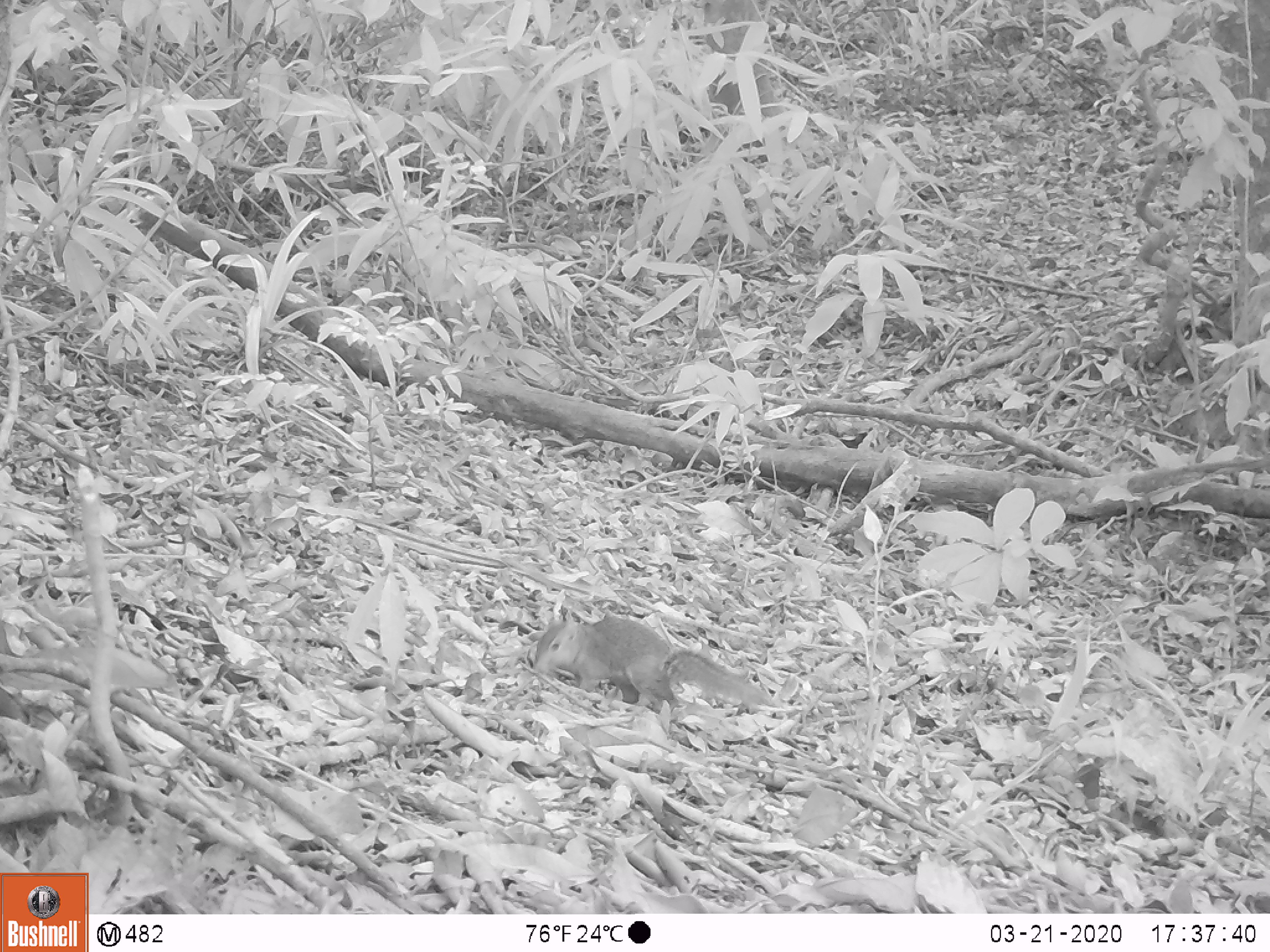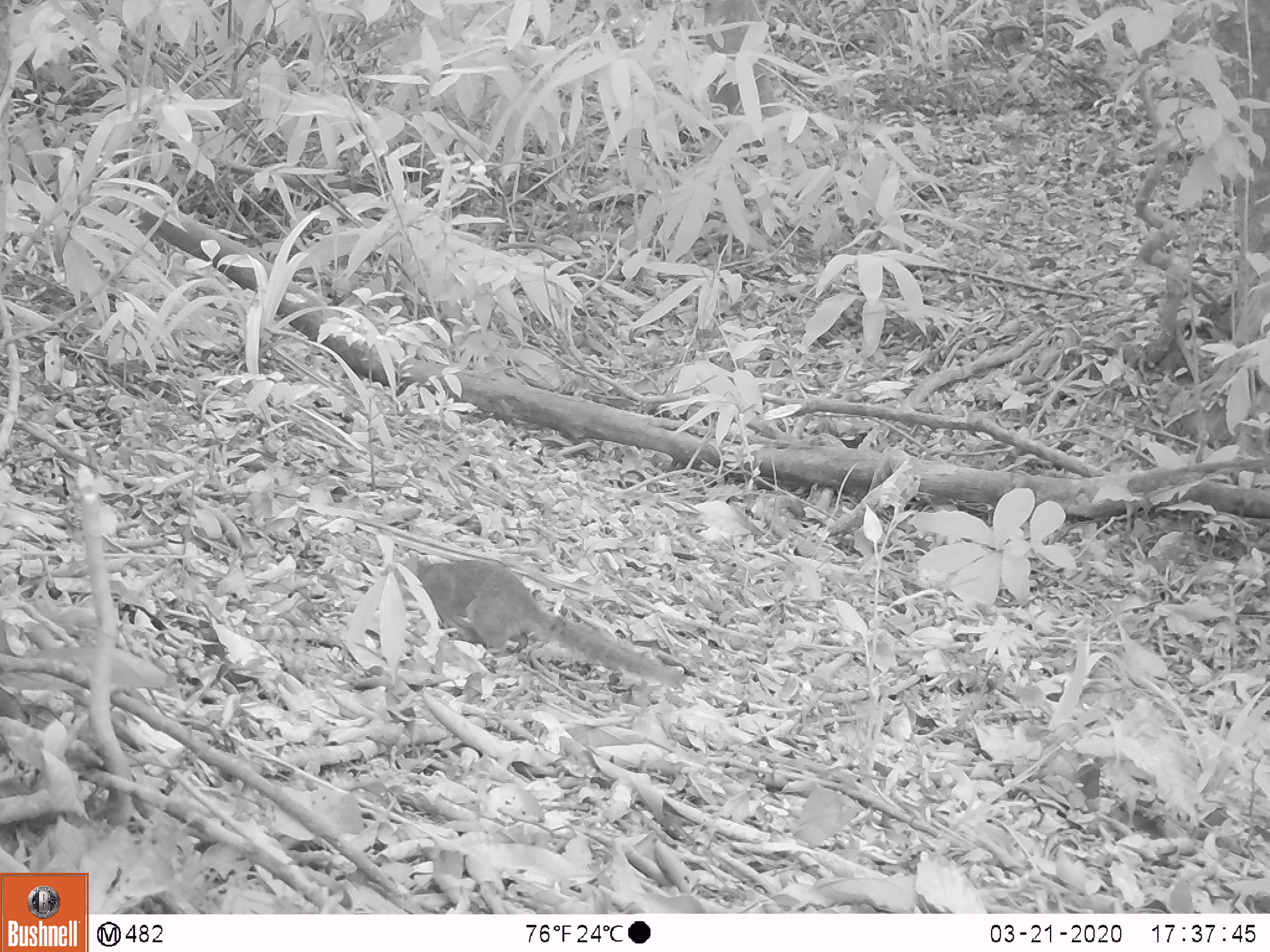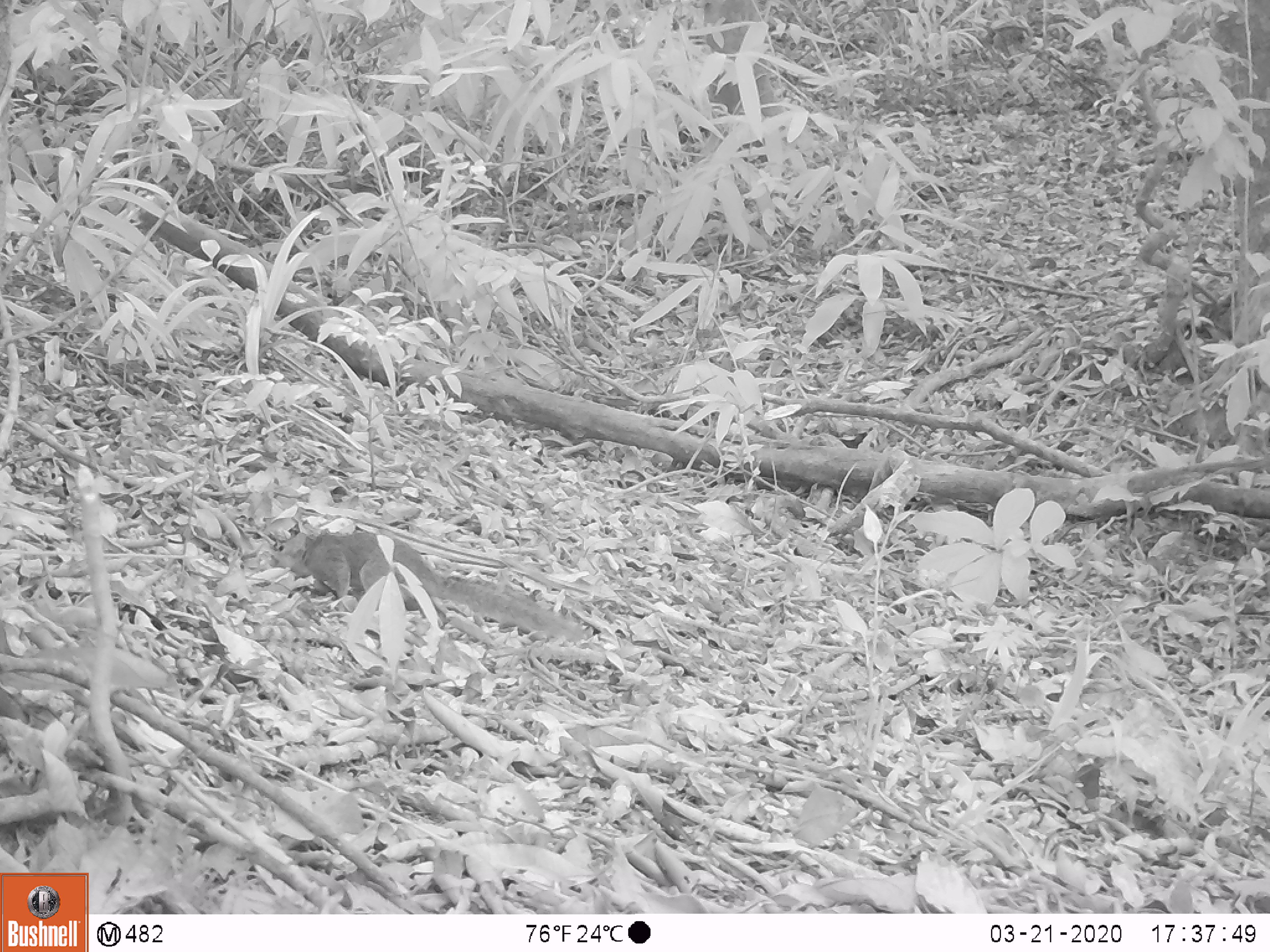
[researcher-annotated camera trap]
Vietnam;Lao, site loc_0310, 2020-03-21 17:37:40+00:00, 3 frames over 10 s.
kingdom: Animalia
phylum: Chordata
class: Mammalia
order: Rodentia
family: Sciuridae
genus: Dremomys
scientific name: Dremomys rufigenis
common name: red-cheeked squirrel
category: red cheeked squirrel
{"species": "red cheeked squirrel (red-cheeked squirrel) (Dremomys rufigenis)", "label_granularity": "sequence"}